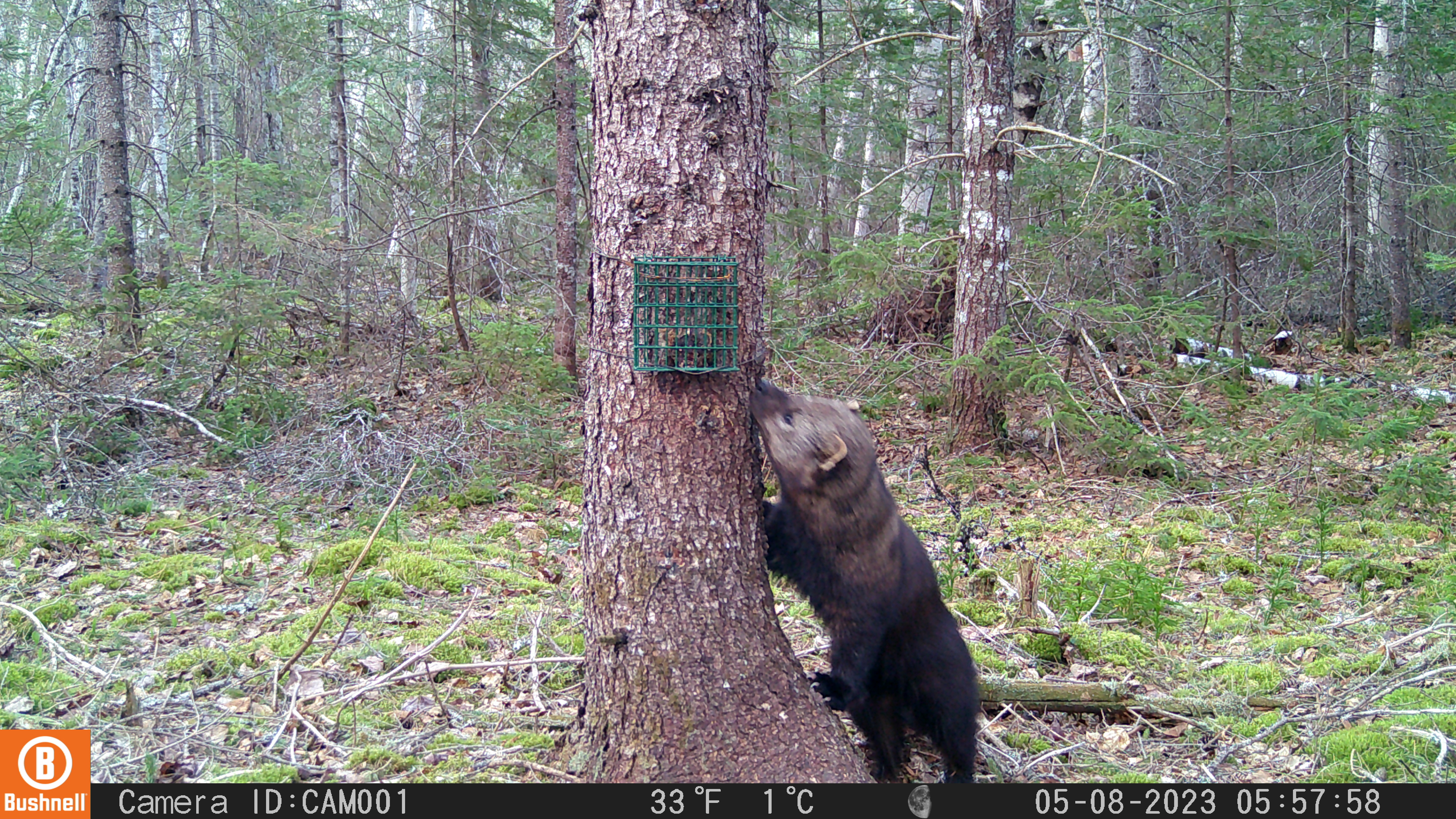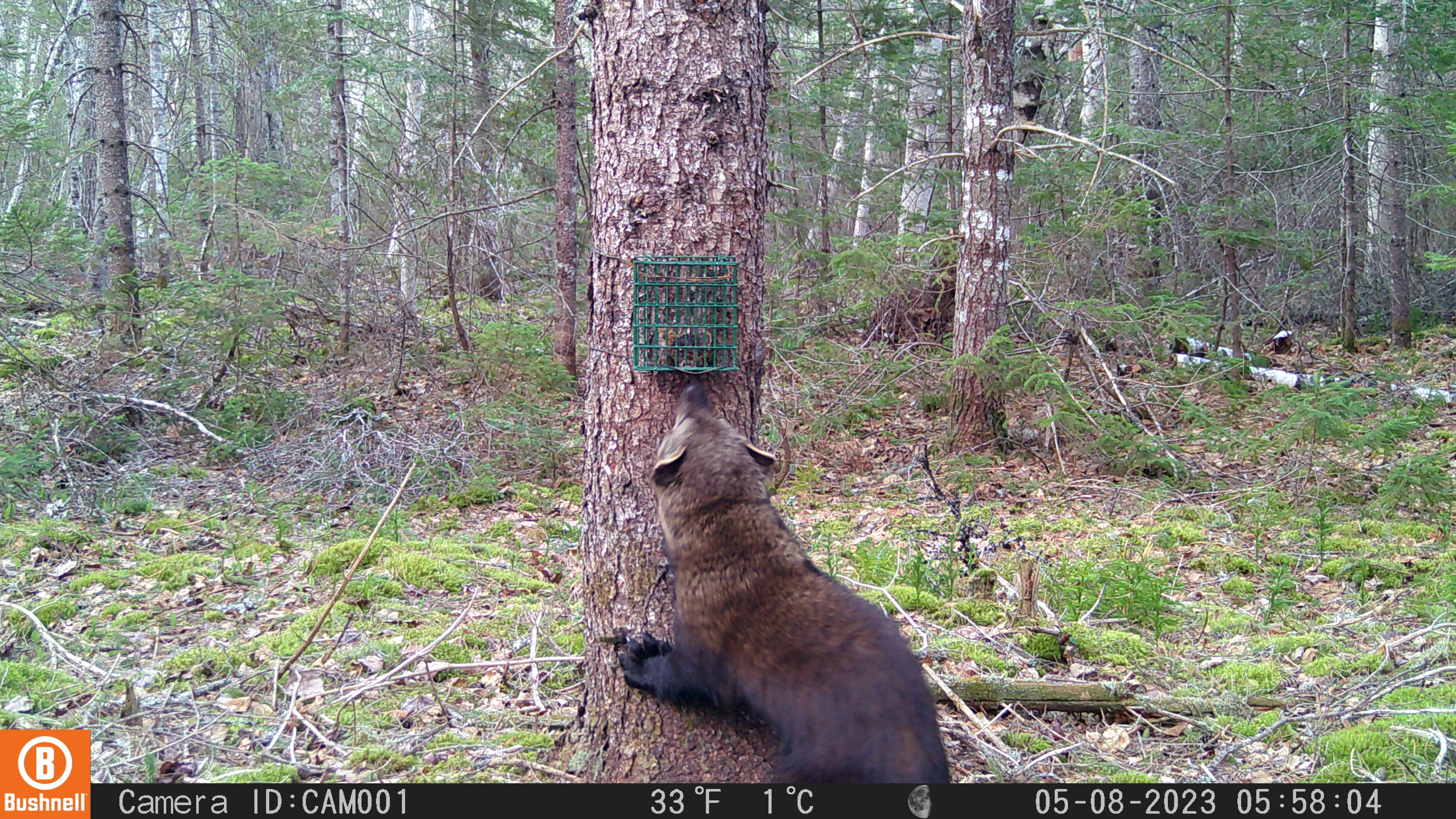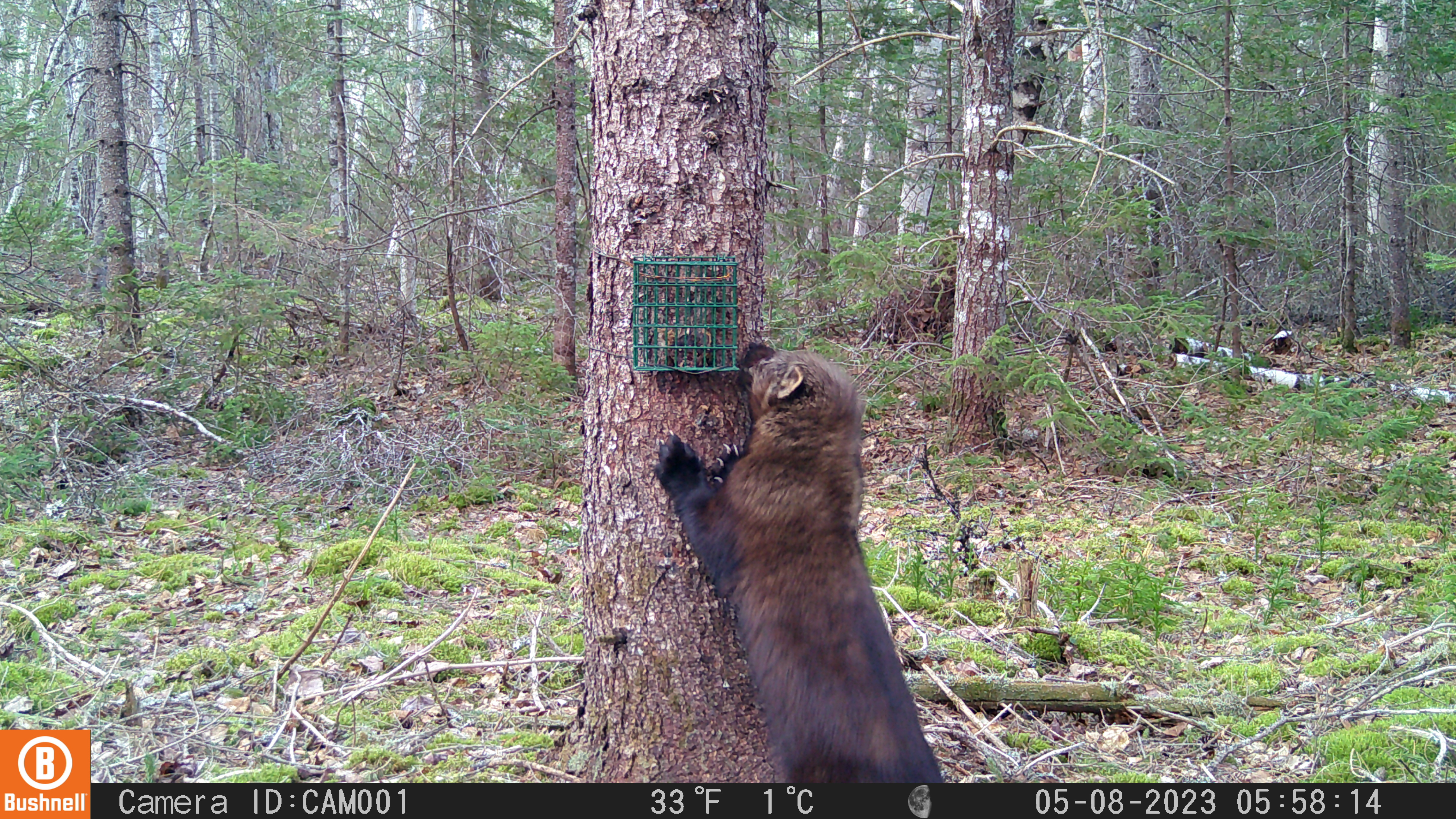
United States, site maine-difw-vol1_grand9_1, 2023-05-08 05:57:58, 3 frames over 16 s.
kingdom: Animalia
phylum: Chordata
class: Mammalia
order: Carnivora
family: Mustelidae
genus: Pekania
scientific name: Pekania pennanti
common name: fisher